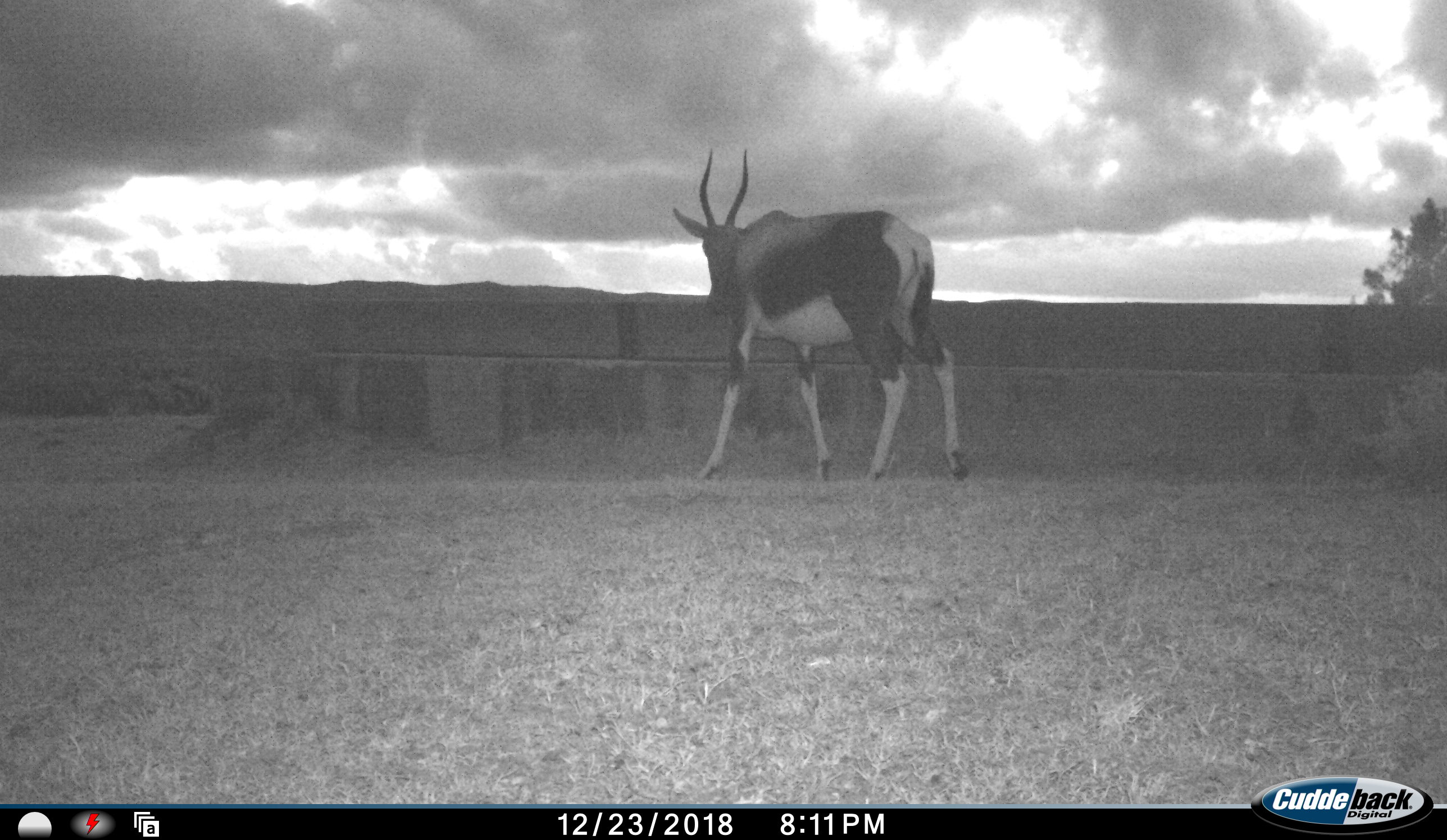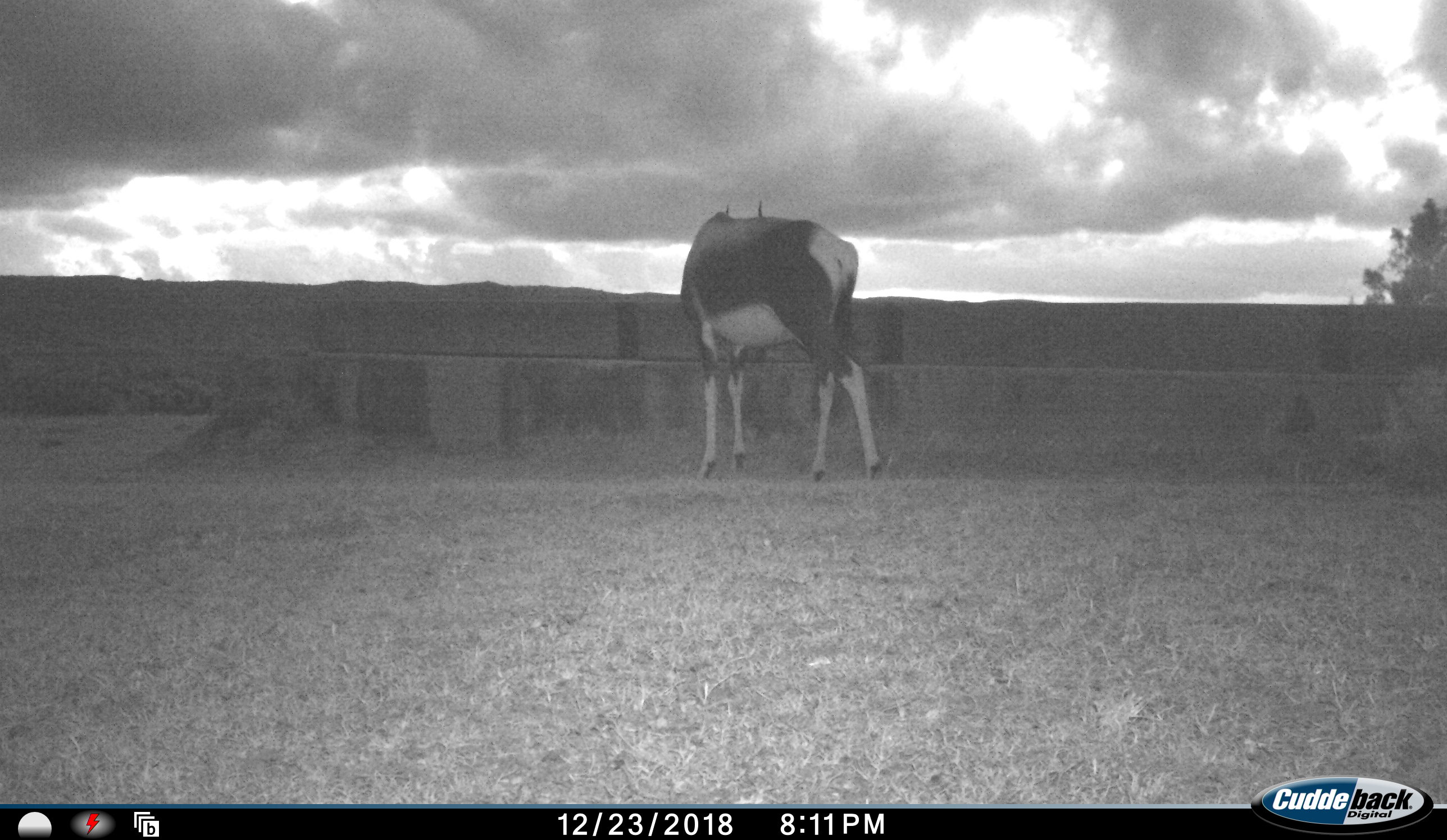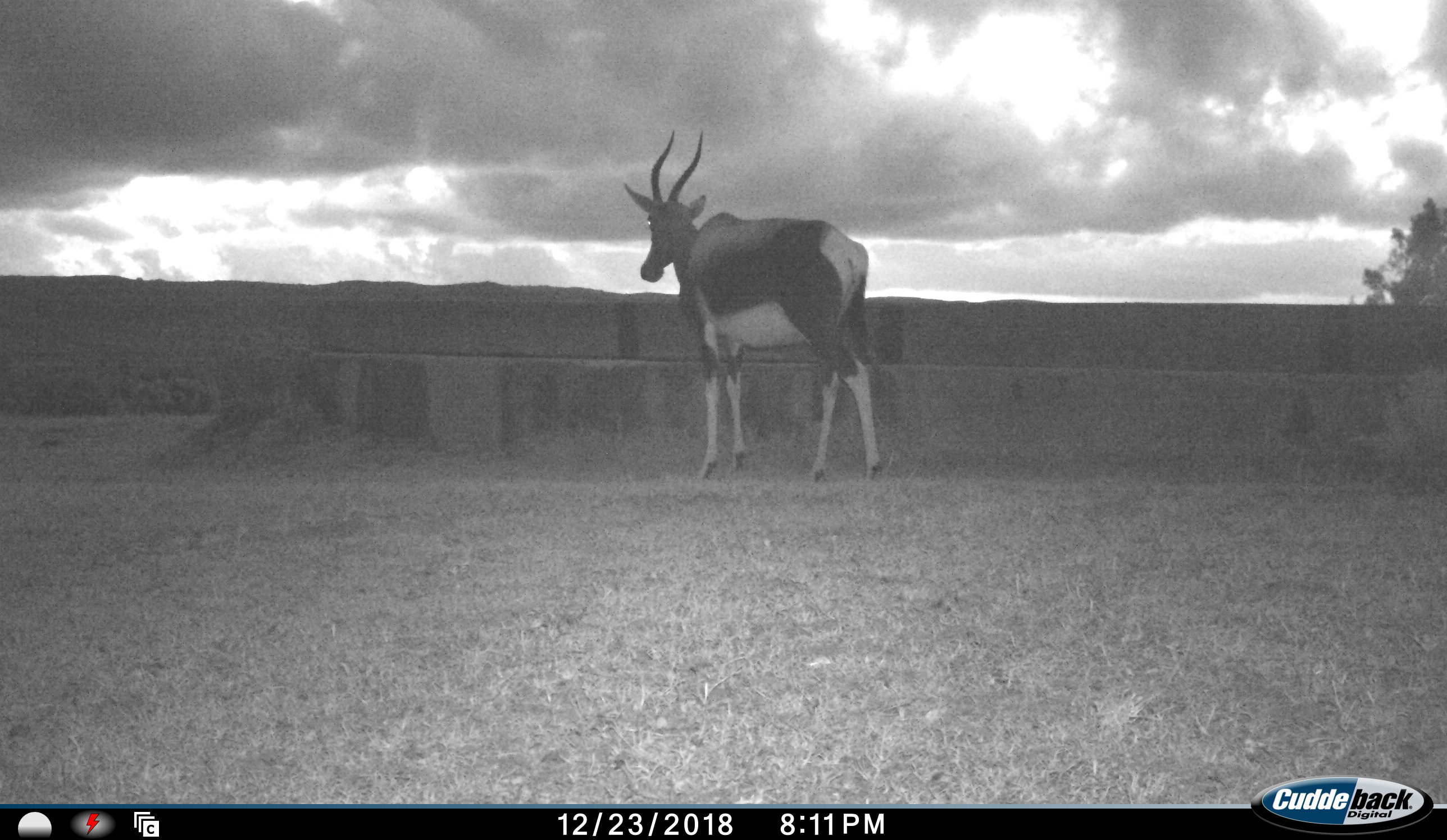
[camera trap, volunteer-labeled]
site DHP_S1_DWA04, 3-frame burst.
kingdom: Animalia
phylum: Chordata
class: Mammalia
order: Artiodactyla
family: Bovidae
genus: Damaliscus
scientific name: Damaliscus pygargus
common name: bontebok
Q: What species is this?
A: Bontebok (Damaliscus pygargus).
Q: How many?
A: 1.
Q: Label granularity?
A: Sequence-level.